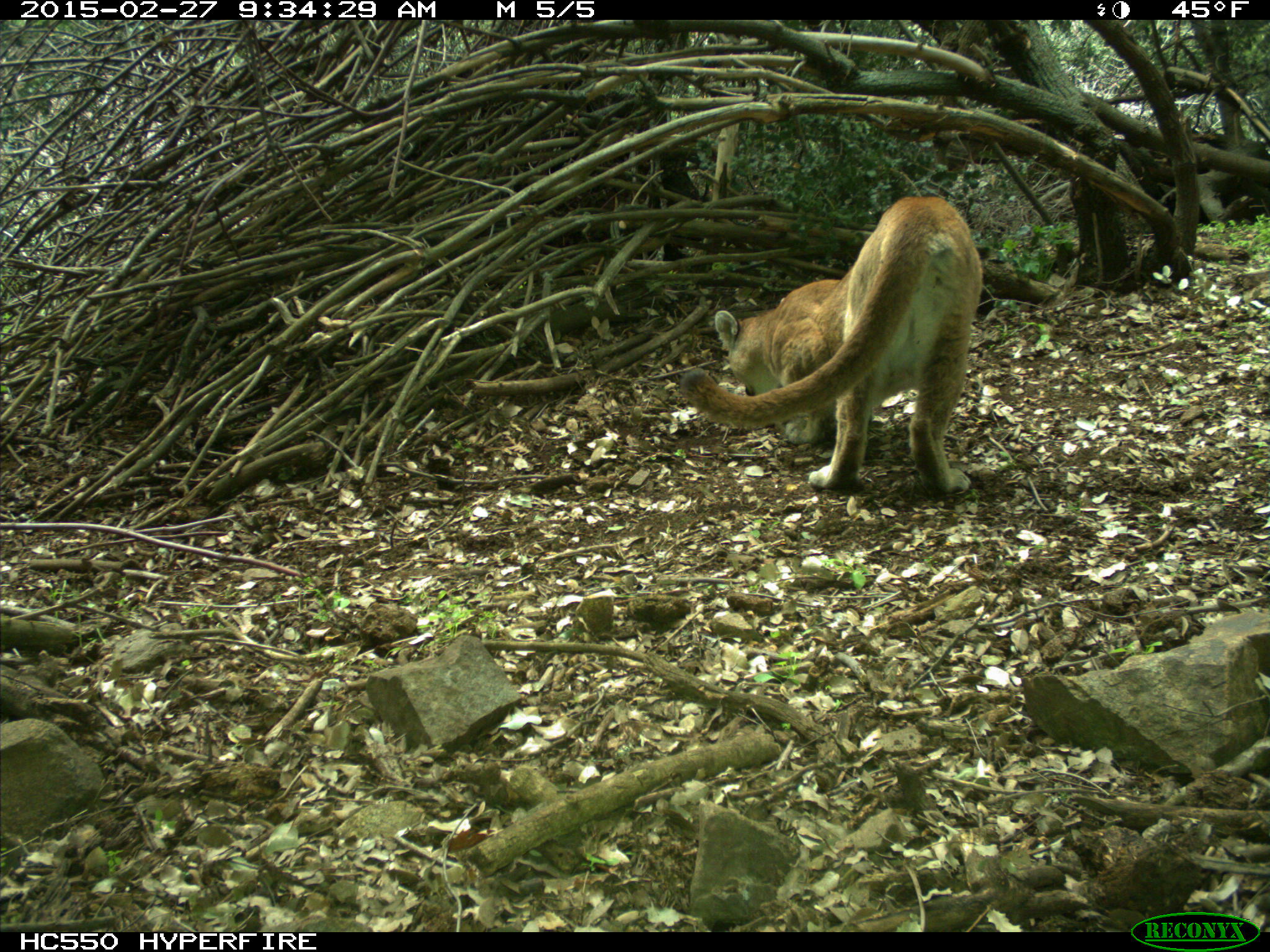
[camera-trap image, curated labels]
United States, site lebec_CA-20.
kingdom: Animalia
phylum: Chordata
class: Mammalia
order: Carnivora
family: Felidae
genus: Puma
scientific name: Puma concolor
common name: mountain lion